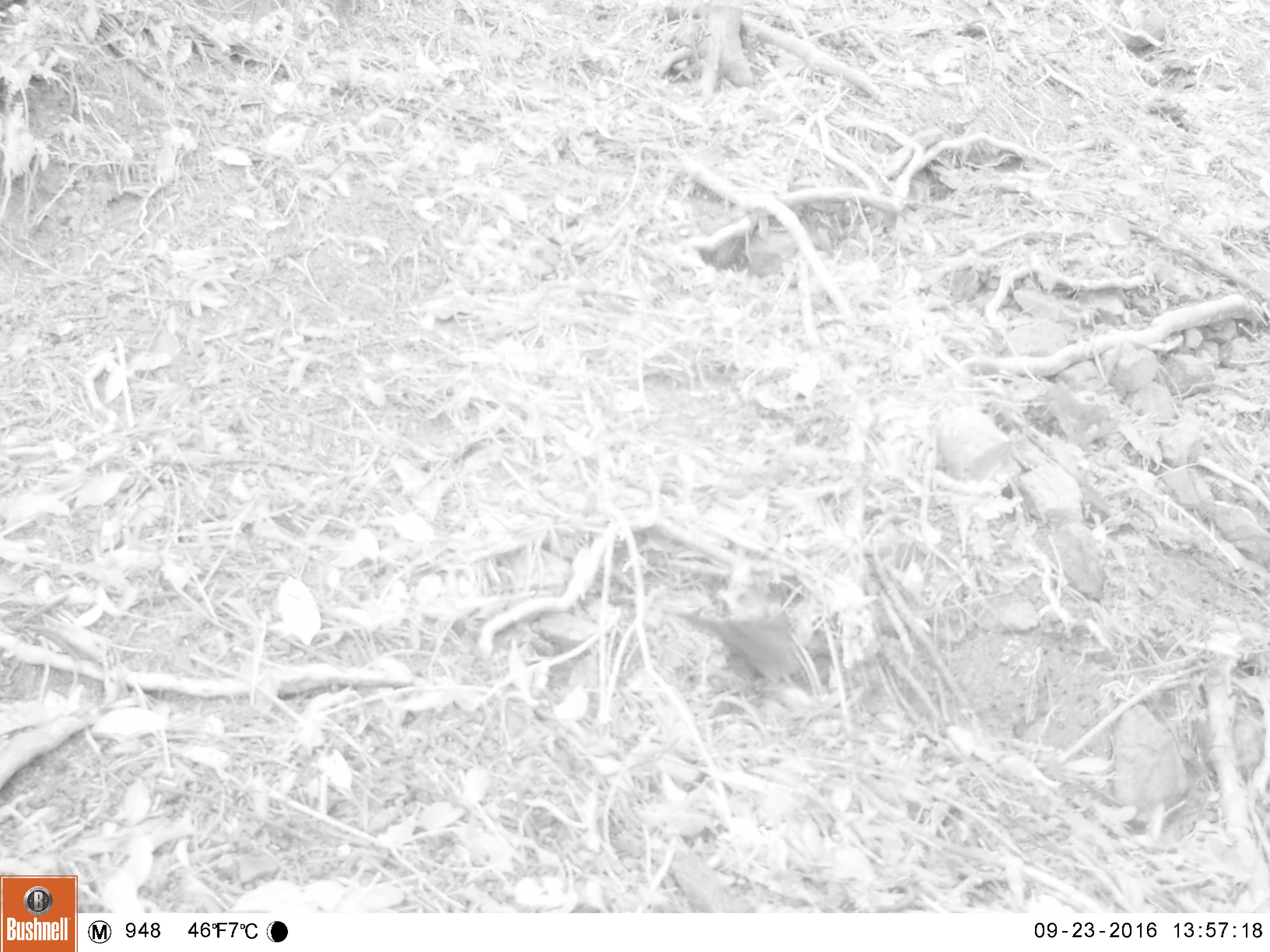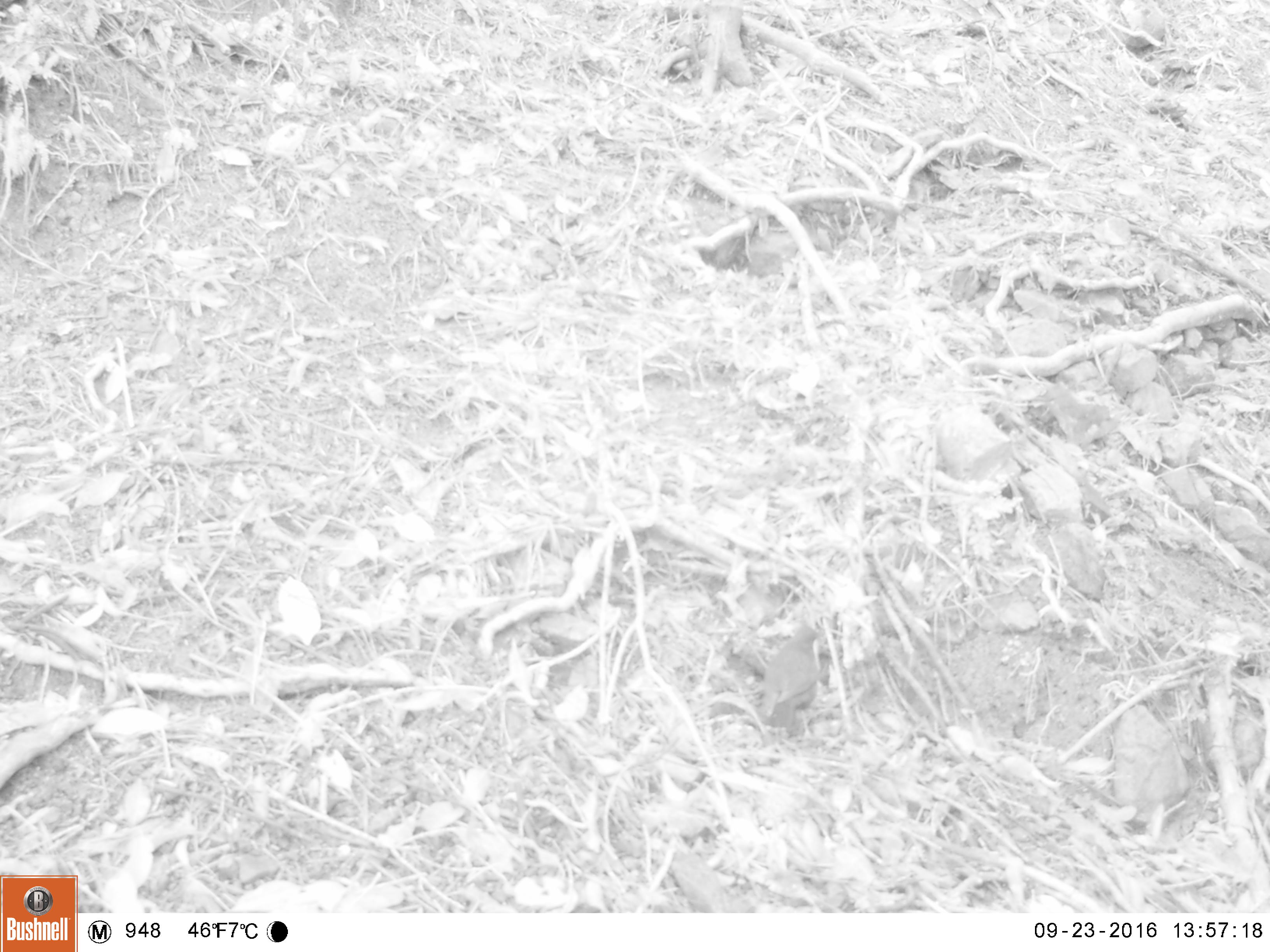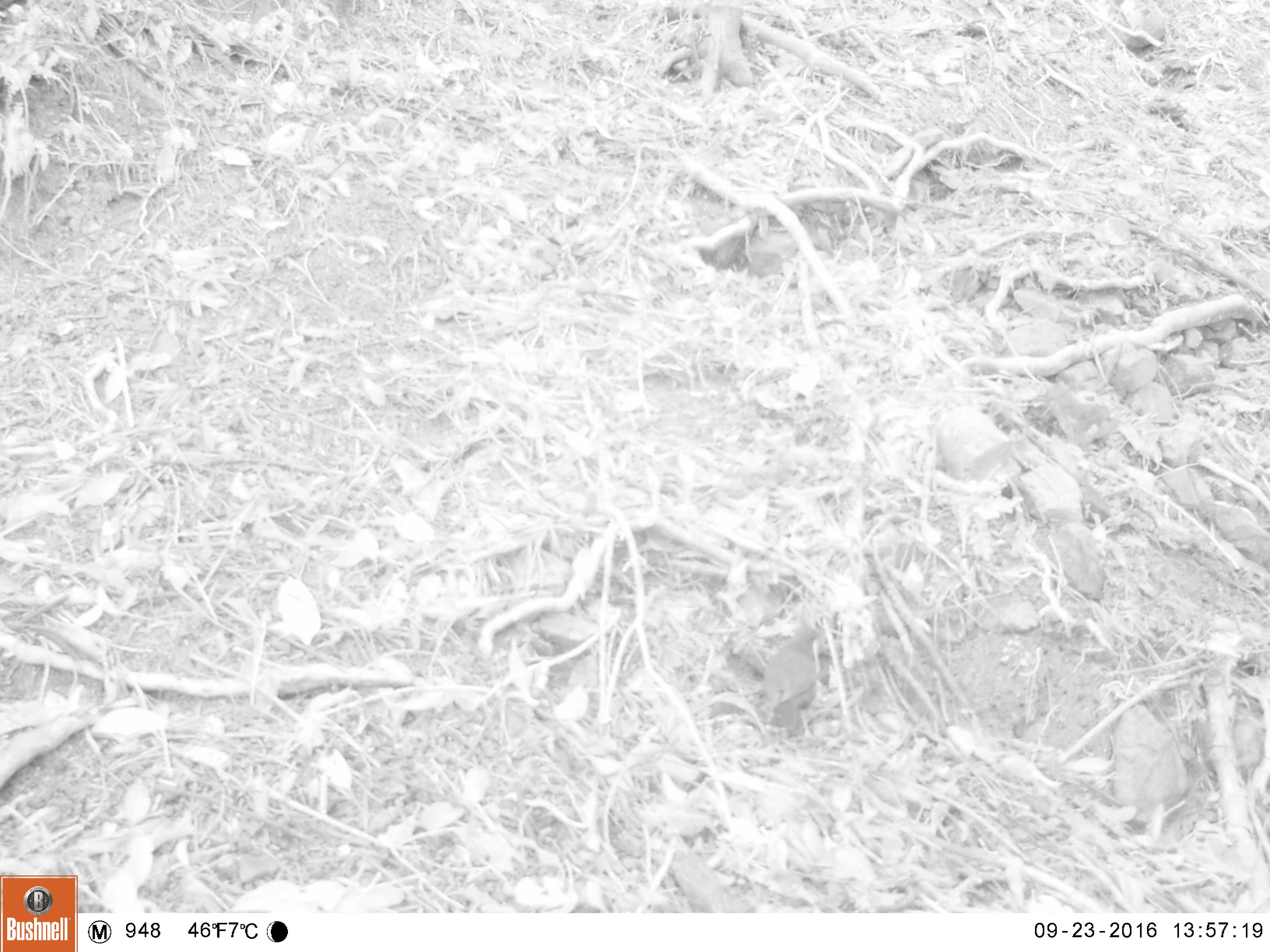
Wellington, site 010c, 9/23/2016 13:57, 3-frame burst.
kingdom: Animalia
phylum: Chordata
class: Aves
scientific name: Aves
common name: bird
Bird (Aves).